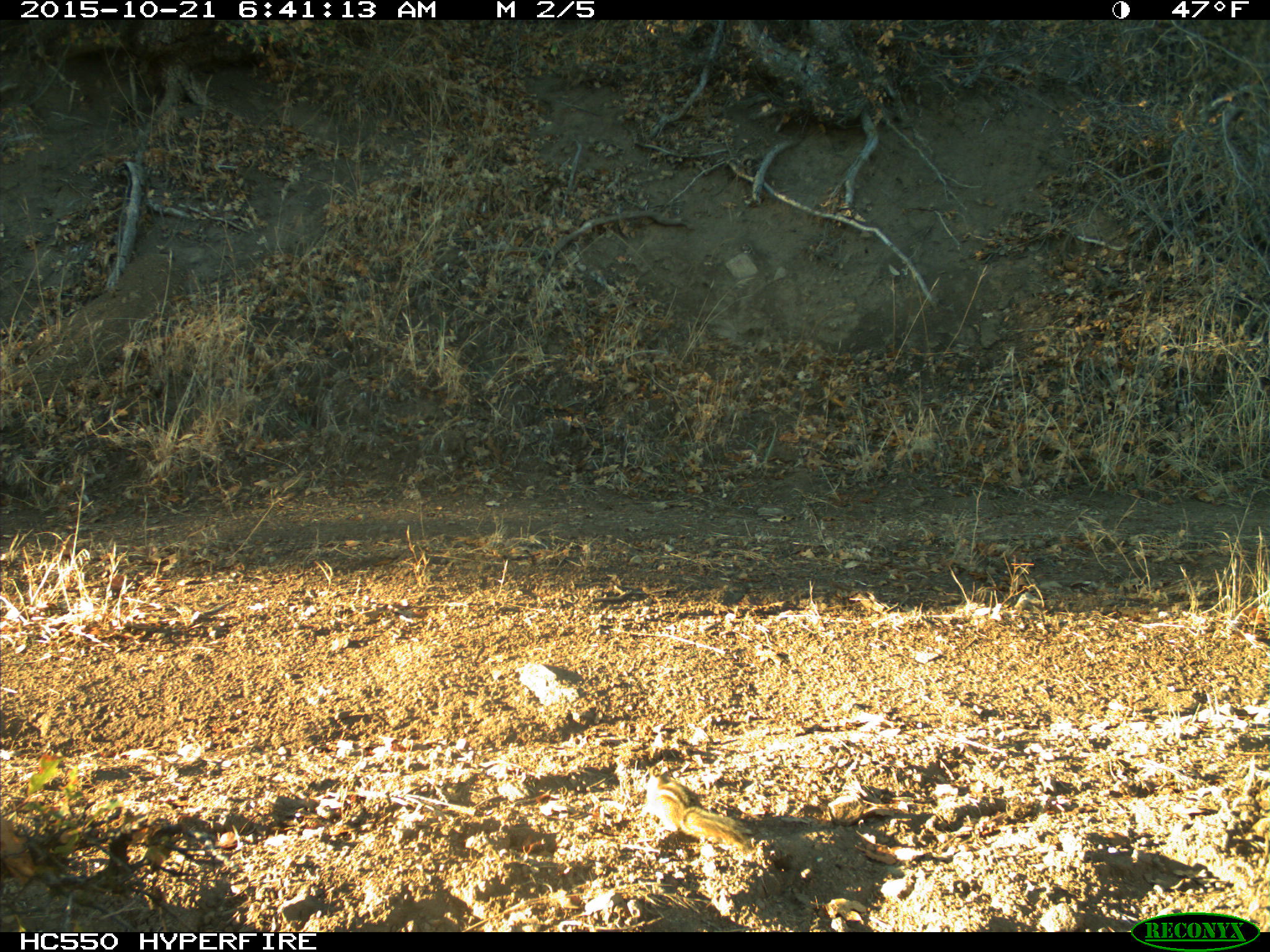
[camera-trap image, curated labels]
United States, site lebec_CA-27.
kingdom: Animalia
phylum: Chordata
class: Mammalia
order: Rodentia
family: Sciuridae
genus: Tamias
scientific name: Tamias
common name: chipmunk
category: unidentified chipmunk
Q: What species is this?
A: Unidentified chipmunk (chipmunk) (Tamias).